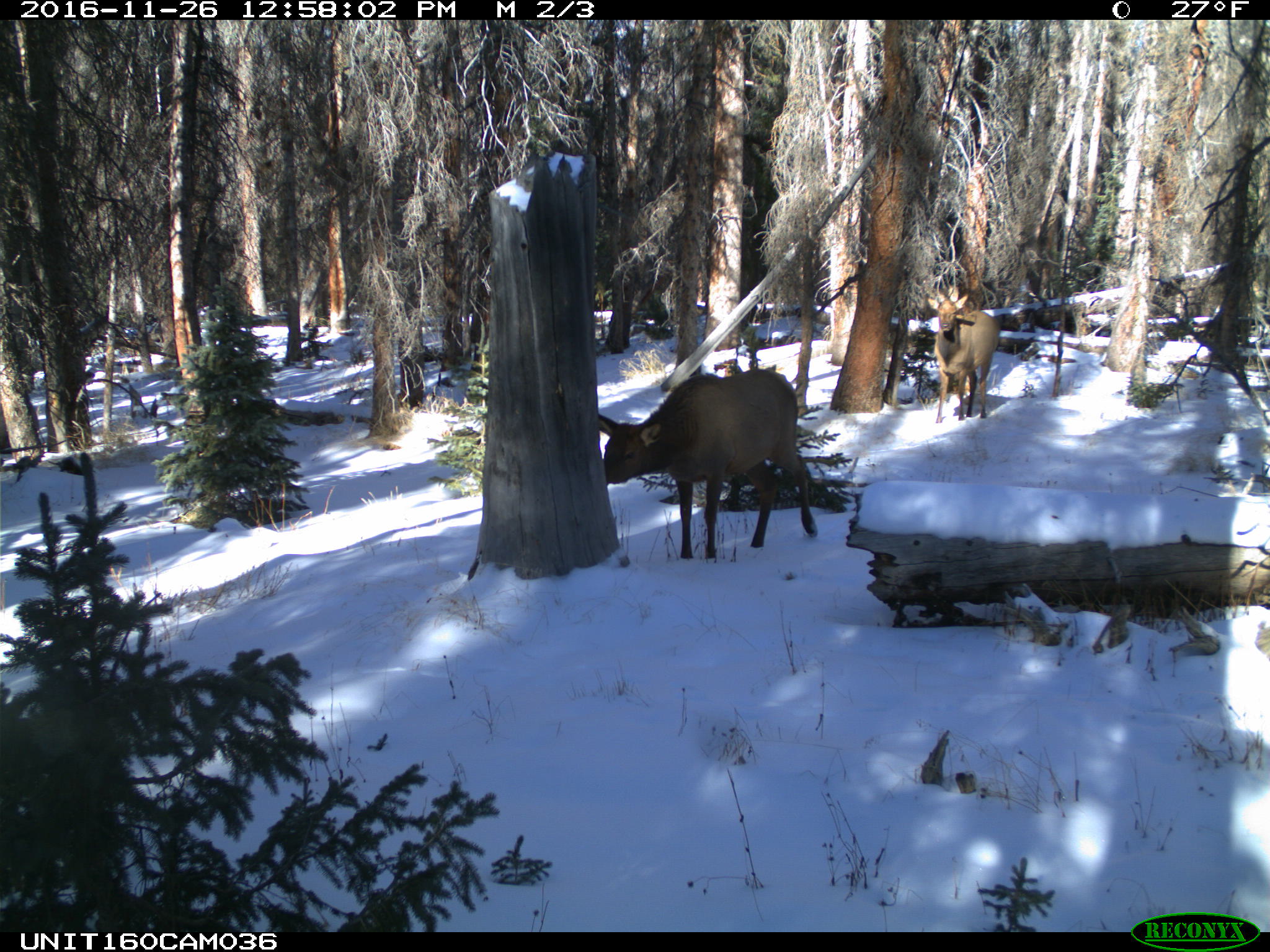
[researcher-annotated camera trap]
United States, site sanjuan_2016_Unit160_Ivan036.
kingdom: Animalia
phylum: Chordata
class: Mammalia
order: Artiodactyla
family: Cervidae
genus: Cervus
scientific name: Cervus elaphus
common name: red deer